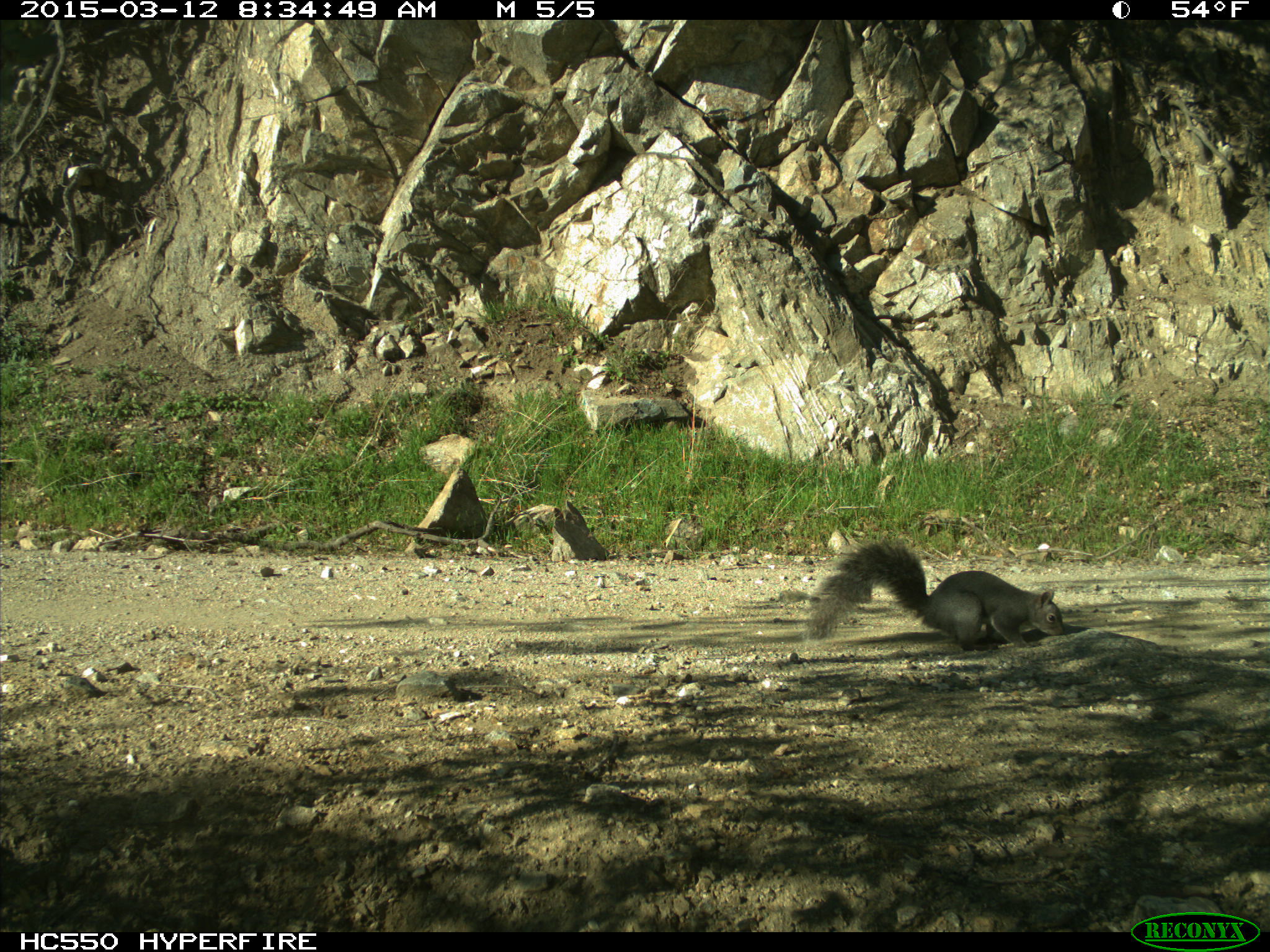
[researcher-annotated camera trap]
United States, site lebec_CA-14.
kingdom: Animalia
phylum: Chordata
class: Mammalia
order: Rodentia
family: Sciuridae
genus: Sciurus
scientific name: Sciurus carolinensis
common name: eastern gray squirrel